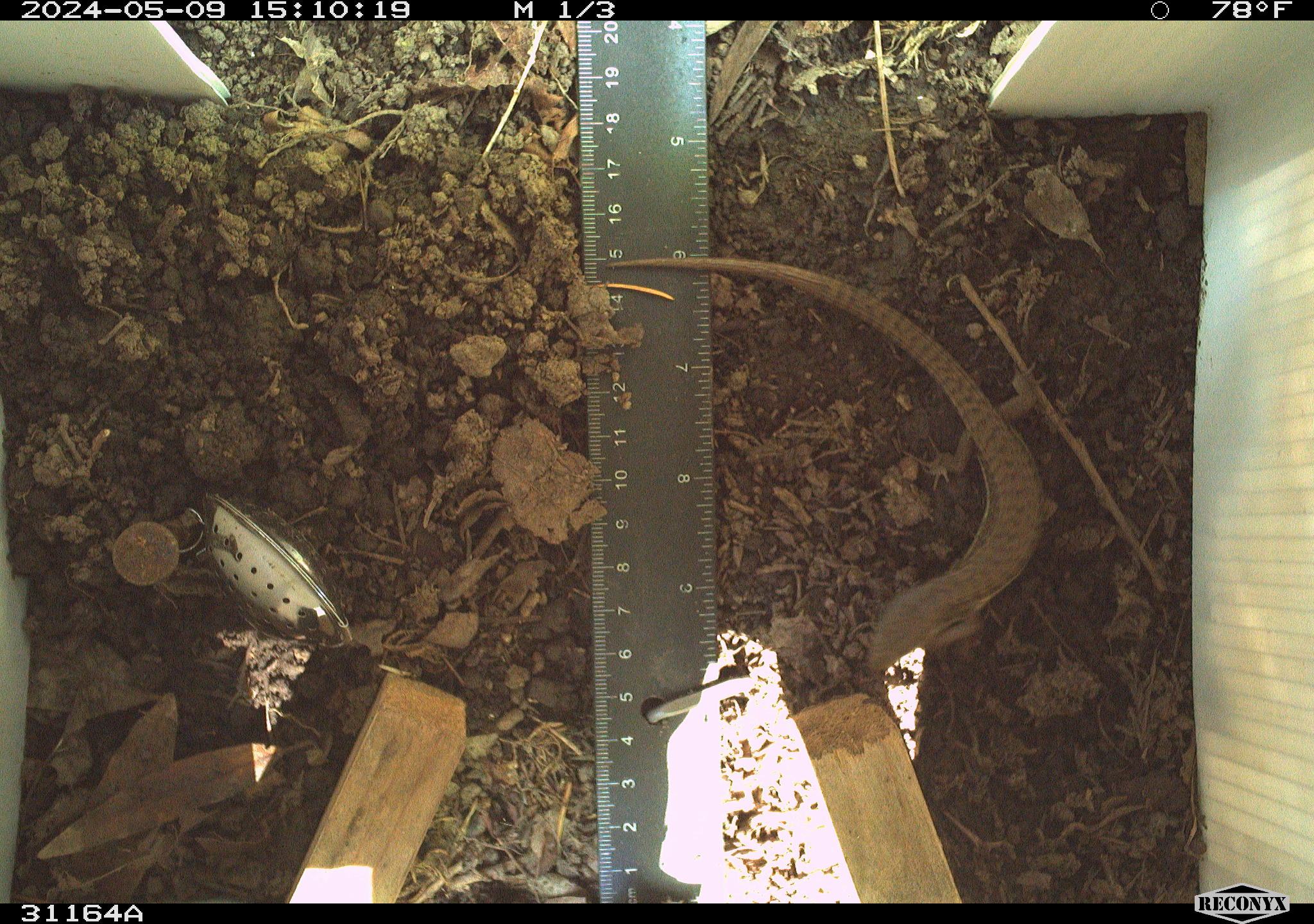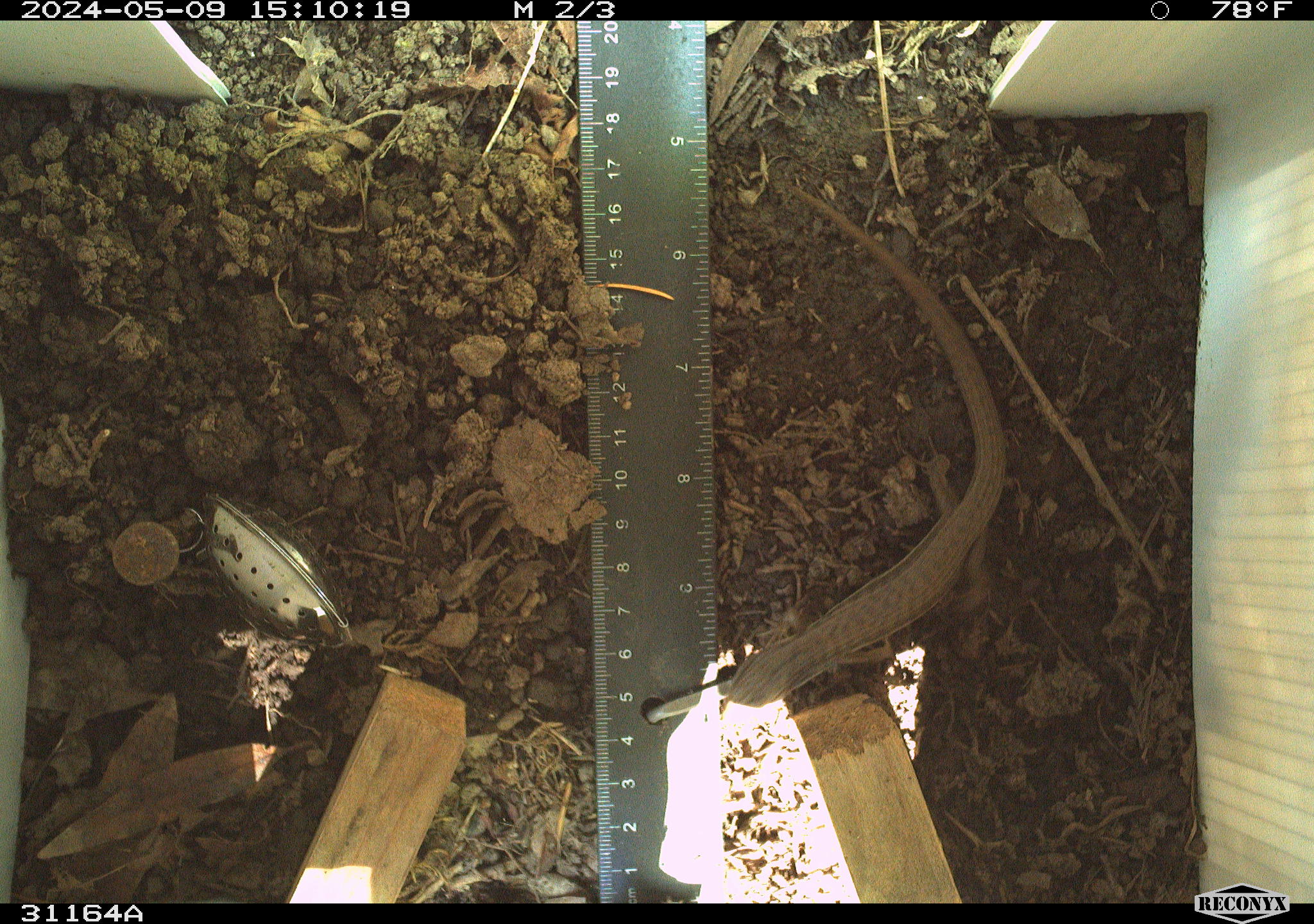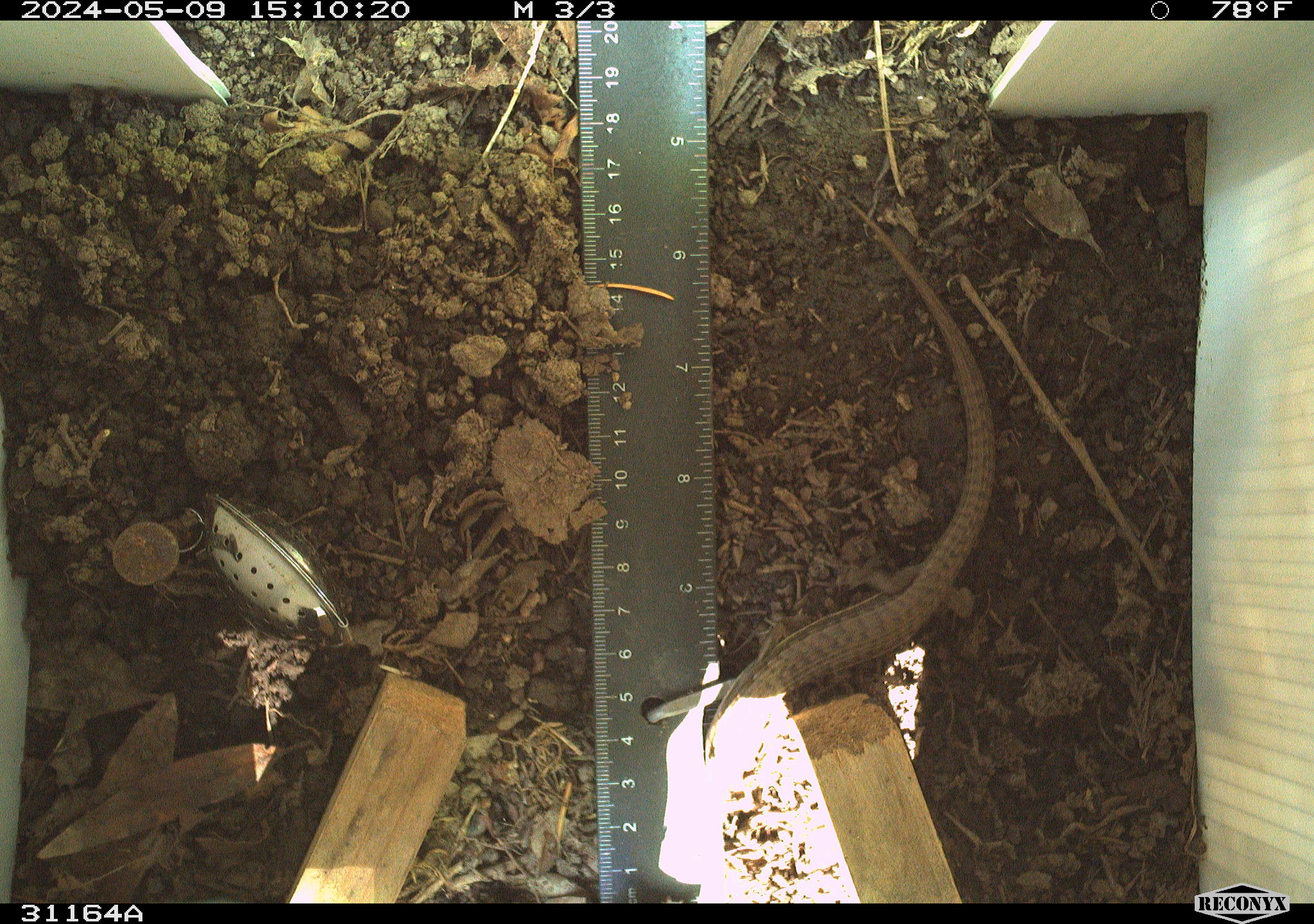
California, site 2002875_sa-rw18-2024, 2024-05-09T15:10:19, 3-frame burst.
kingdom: Animalia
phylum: Chordata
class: Reptilia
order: Squamata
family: Anguidae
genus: Elgaria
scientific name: Elgaria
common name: alligator lizards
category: elgaria species